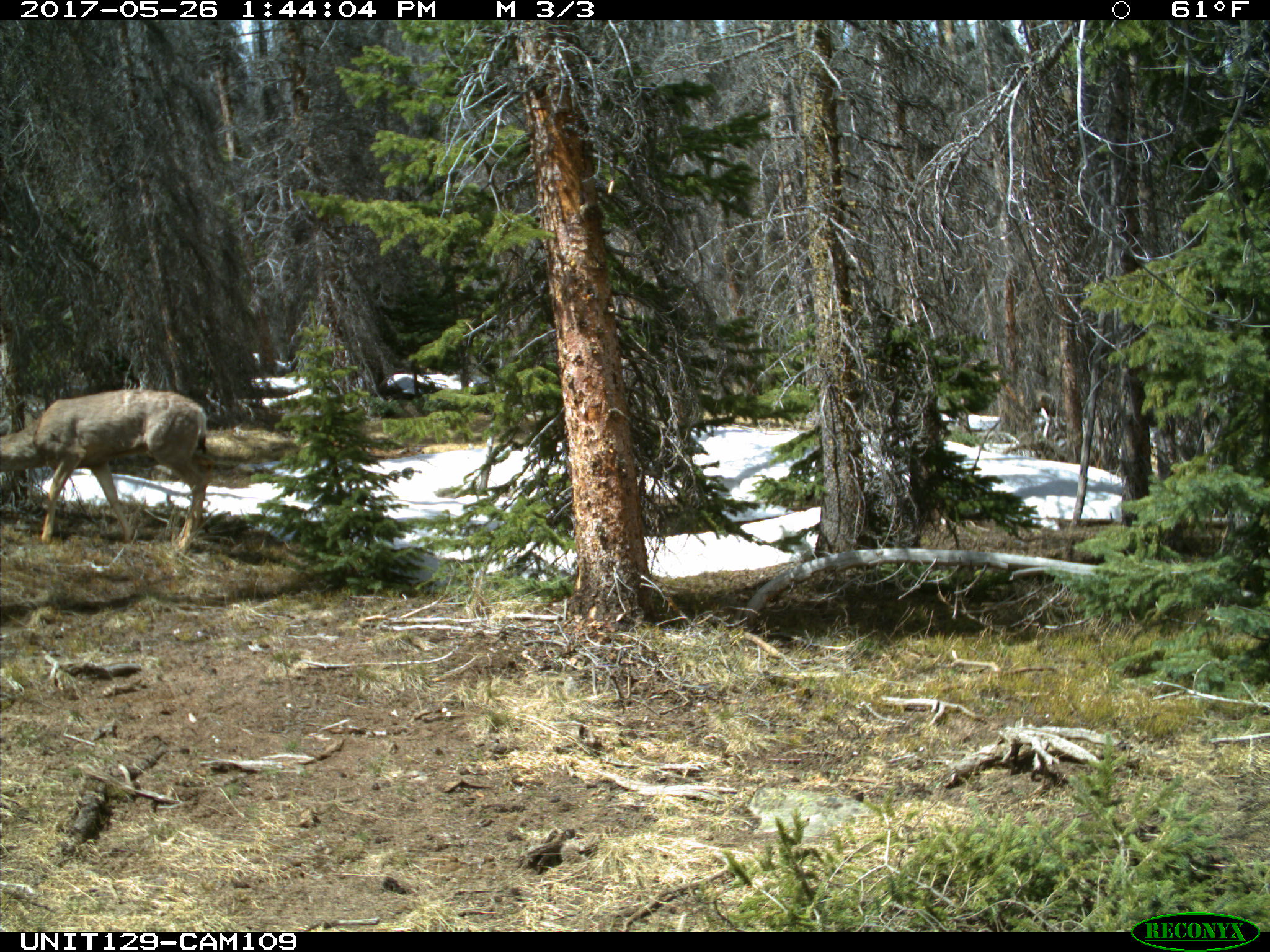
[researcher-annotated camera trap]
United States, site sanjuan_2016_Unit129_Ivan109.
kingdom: Animalia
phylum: Chordata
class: Mammalia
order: Artiodactyla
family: Cervidae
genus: Odocoileus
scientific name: Odocoileus hemionus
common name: mule deer